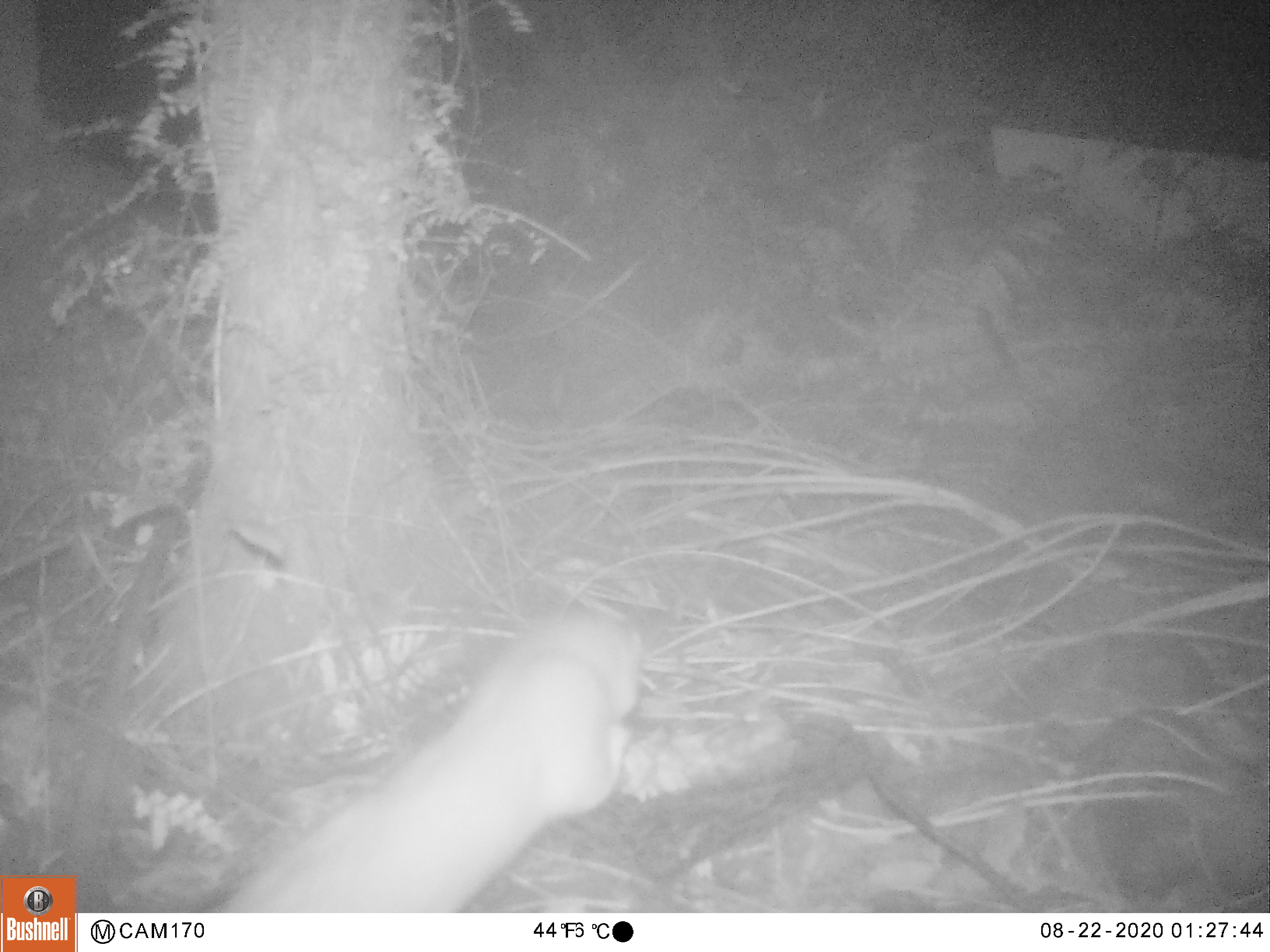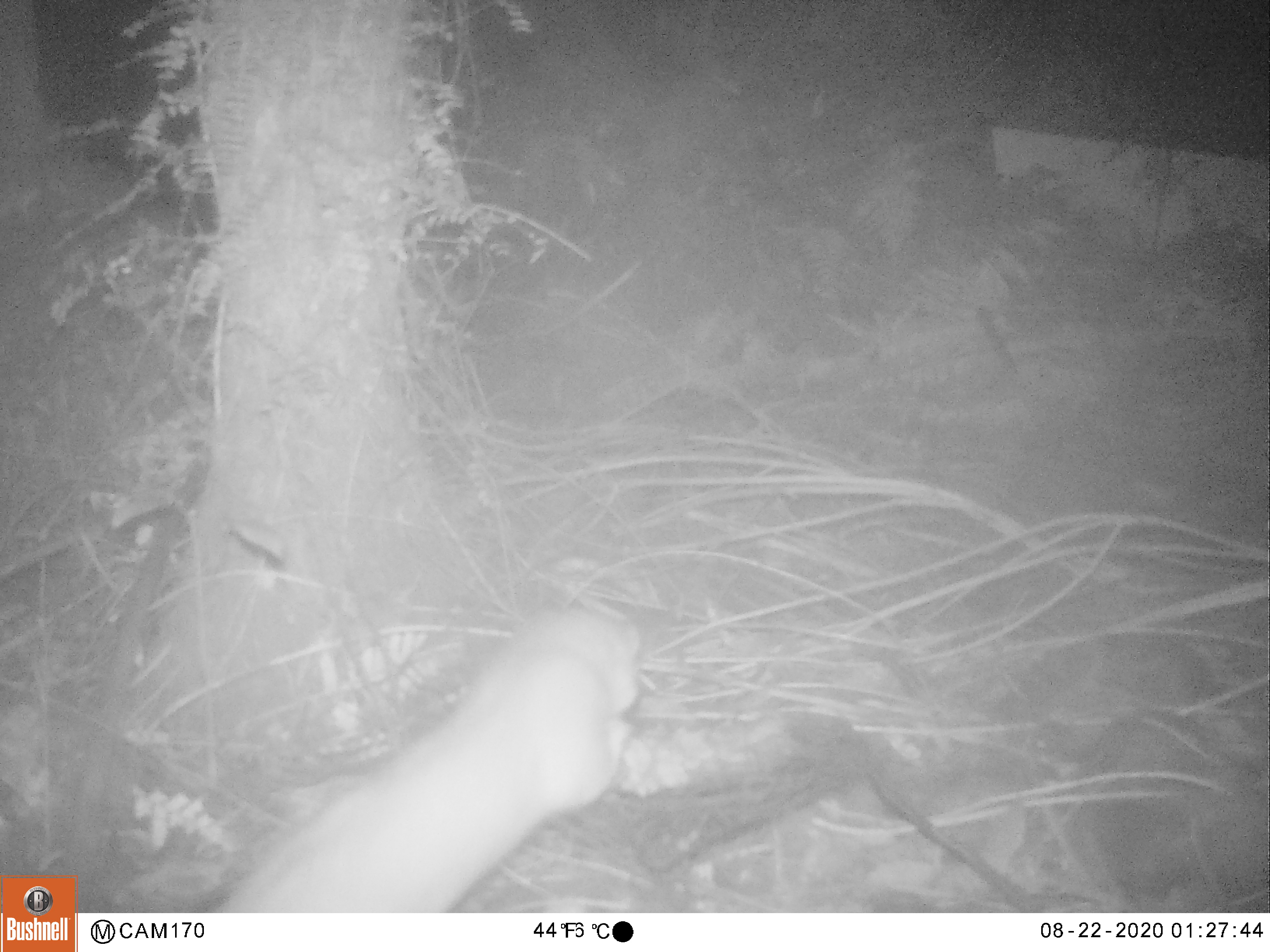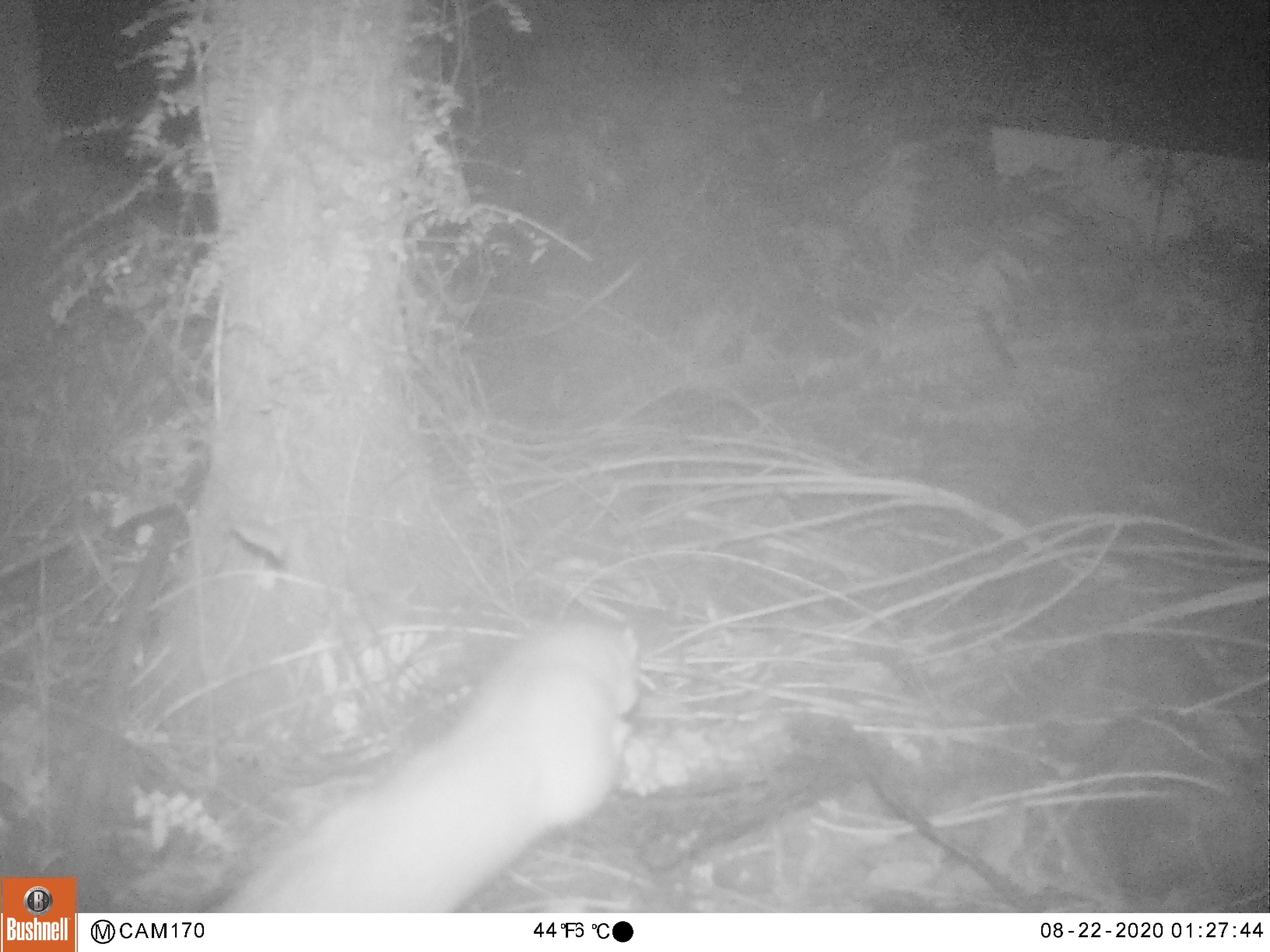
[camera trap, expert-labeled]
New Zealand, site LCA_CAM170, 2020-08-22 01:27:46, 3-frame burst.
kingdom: Animalia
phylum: Chordata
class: Mammalia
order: Carnivora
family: Mustelidae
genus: Mustela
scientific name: Mustela erminea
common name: stoat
Stoat (Mustela erminea).